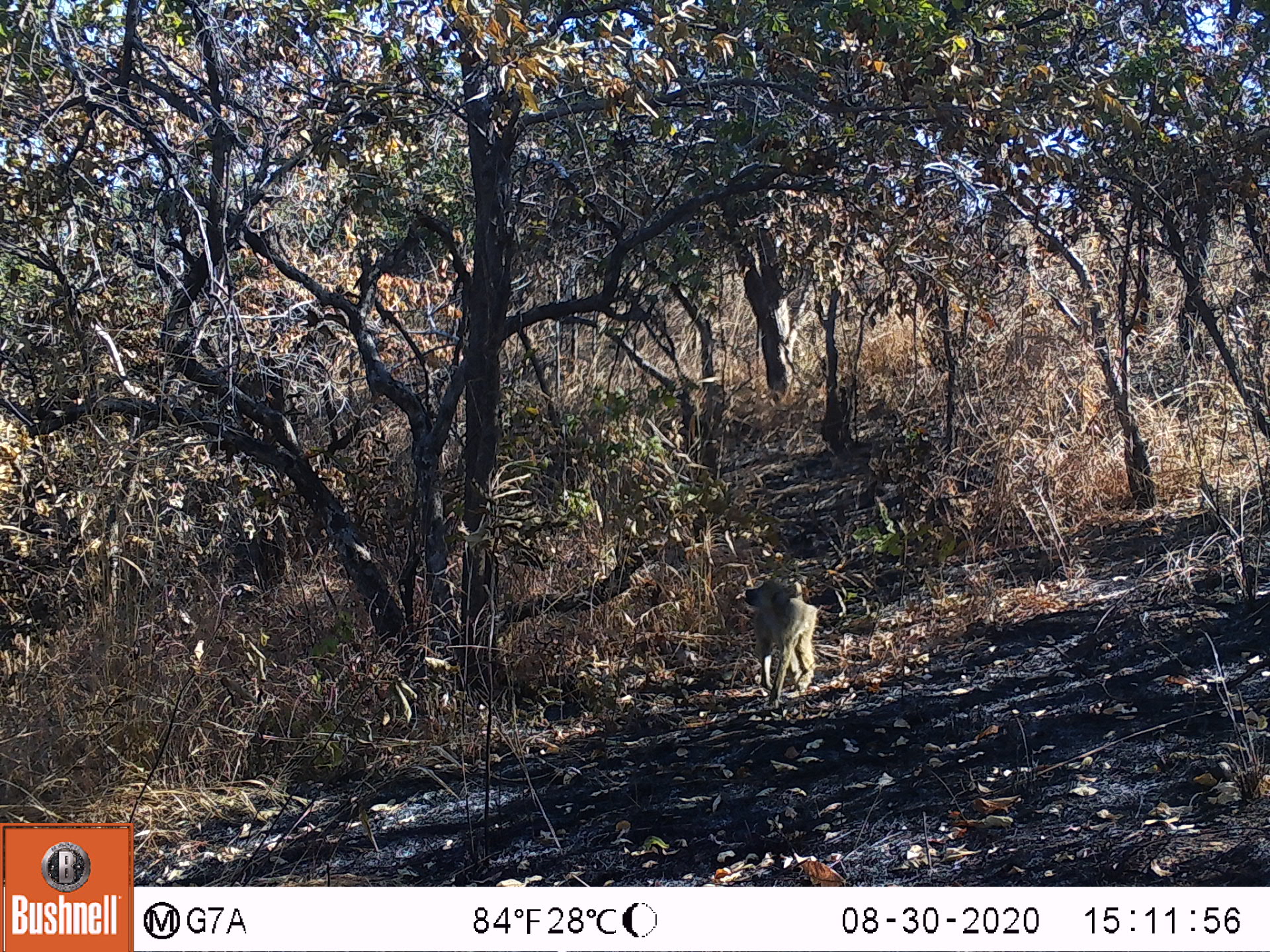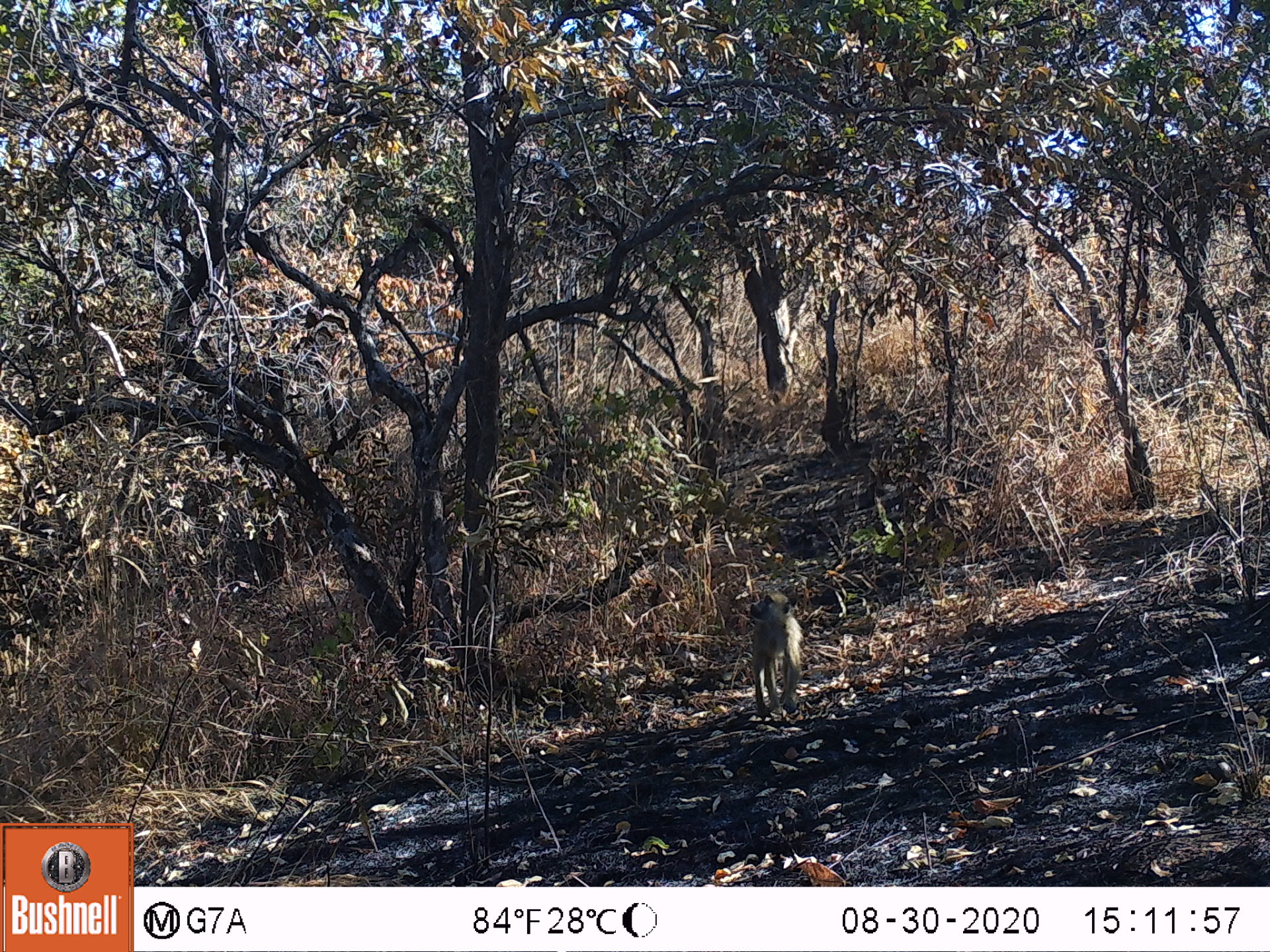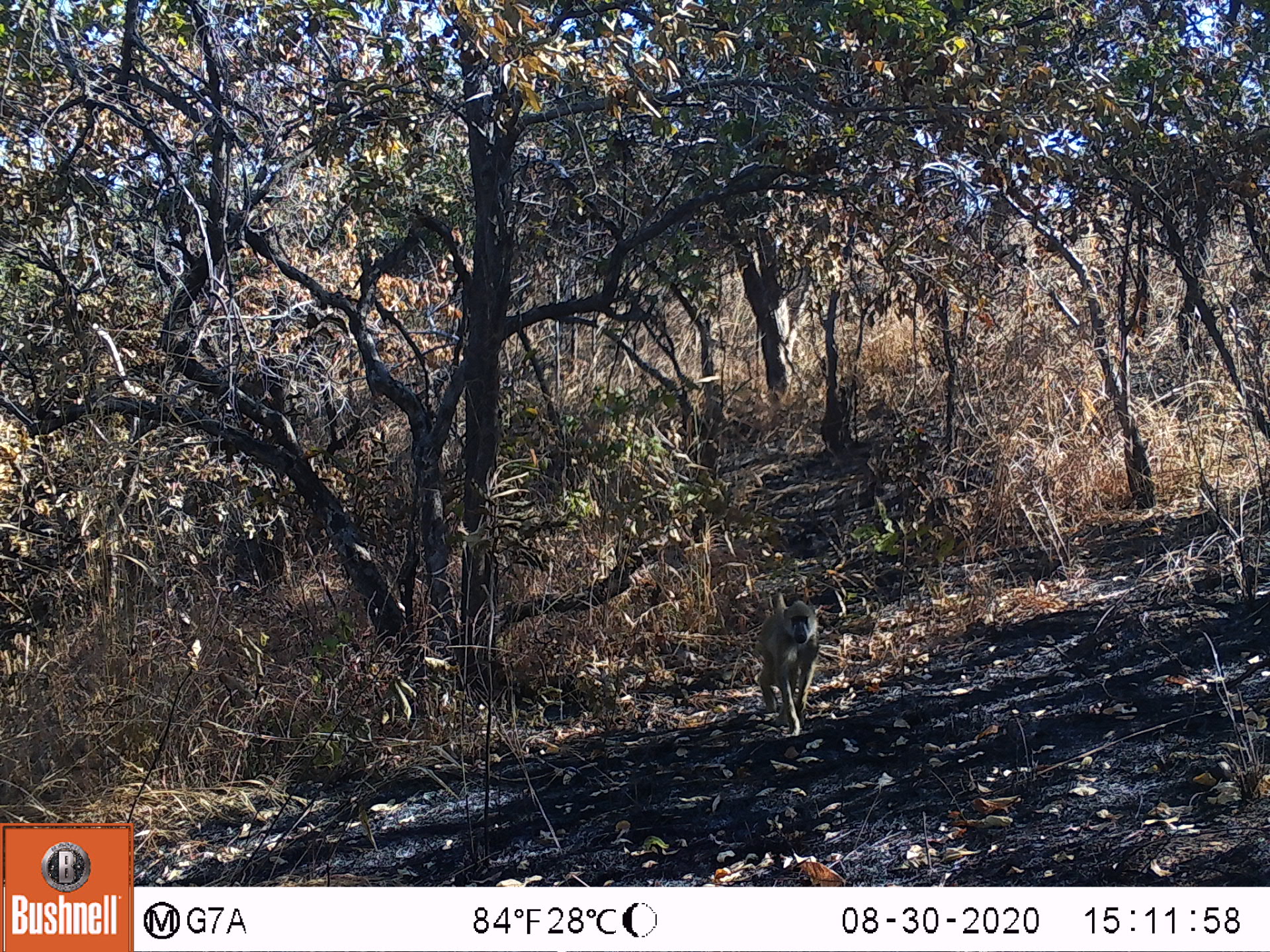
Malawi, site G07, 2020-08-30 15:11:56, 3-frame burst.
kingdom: Animalia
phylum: Chordata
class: Mammalia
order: Primates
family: Cercopithecidae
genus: Papio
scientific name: Papio cynocephalus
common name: yellow baboon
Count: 1.